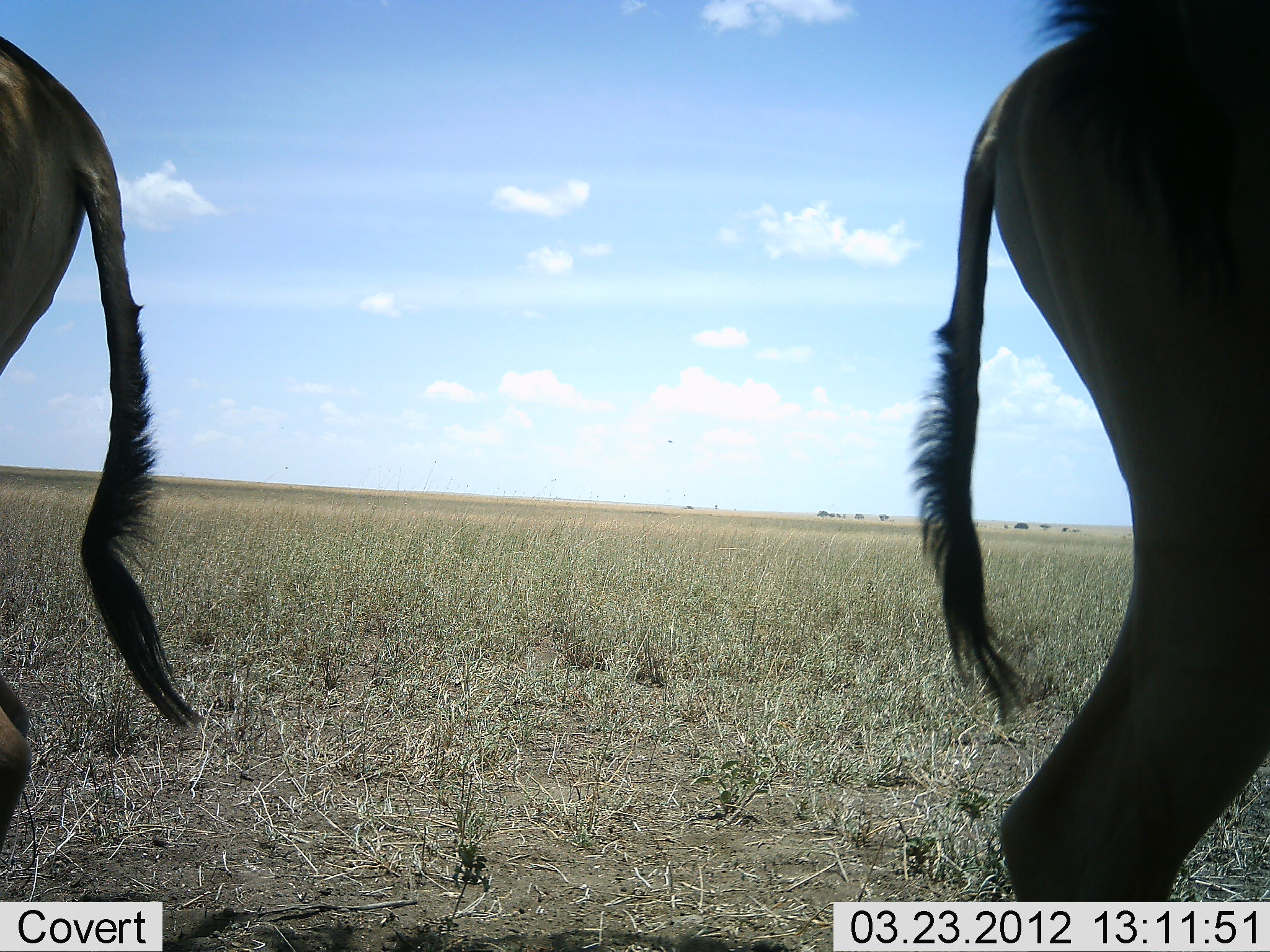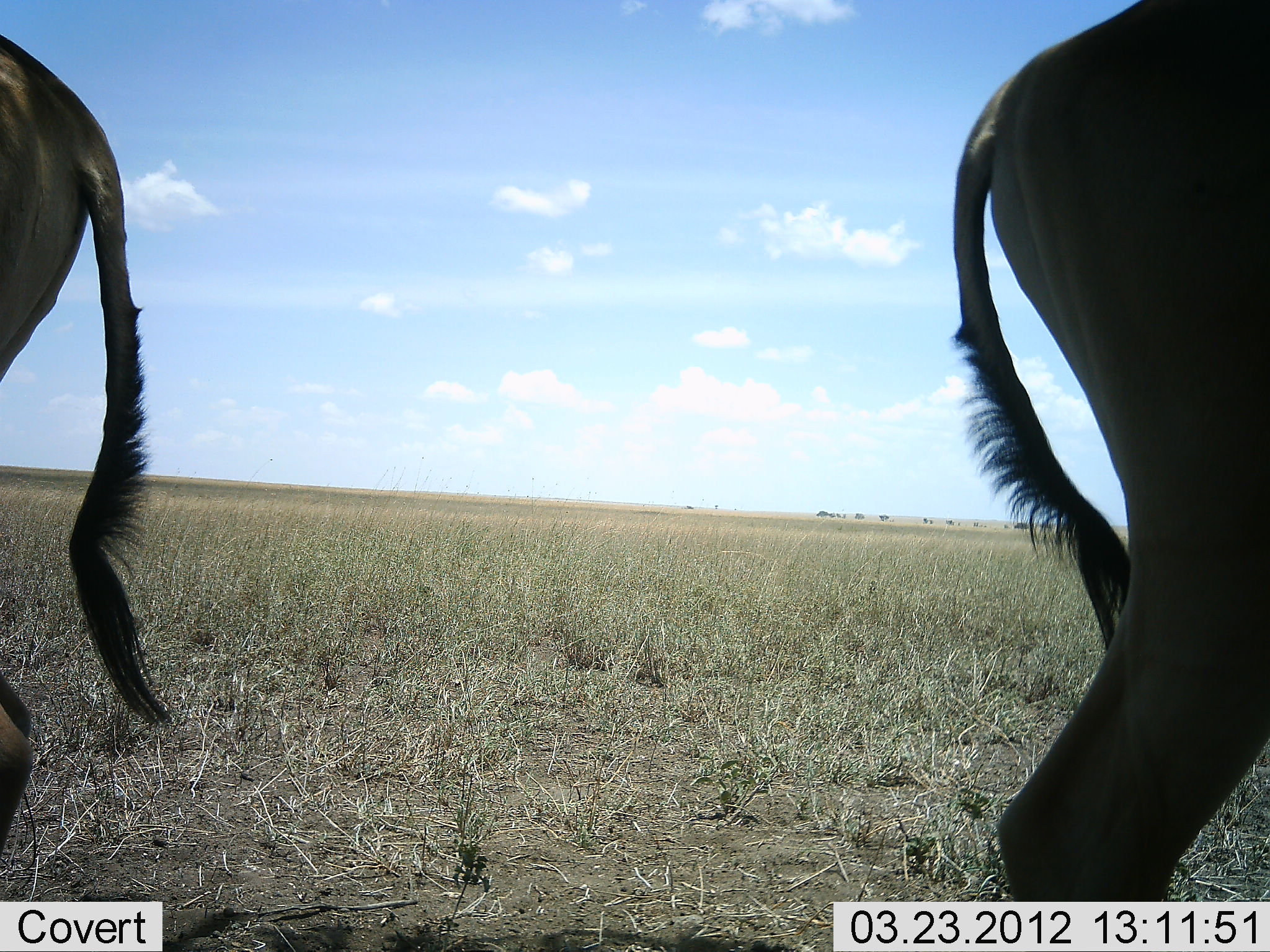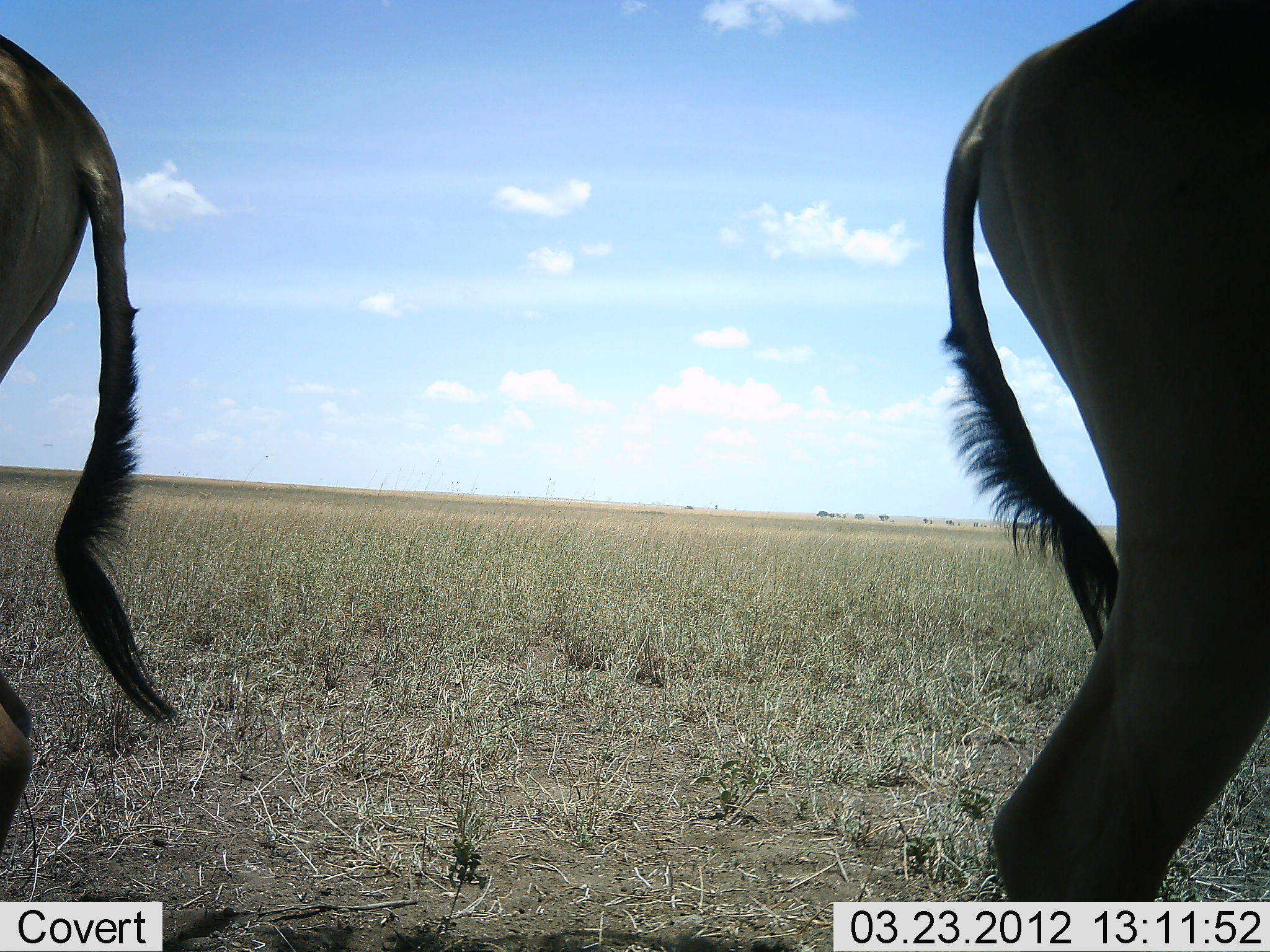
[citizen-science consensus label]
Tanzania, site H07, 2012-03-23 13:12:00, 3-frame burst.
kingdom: Animalia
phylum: Chordata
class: Mammalia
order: Artiodactyla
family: Bovidae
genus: Alcelaphus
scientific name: Alcelaphus buselaphus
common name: hartebeest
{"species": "hartebeest (Alcelaphus buselaphus)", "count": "2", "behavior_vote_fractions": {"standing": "100%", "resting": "0%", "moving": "0%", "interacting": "0%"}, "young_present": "0%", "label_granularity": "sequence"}